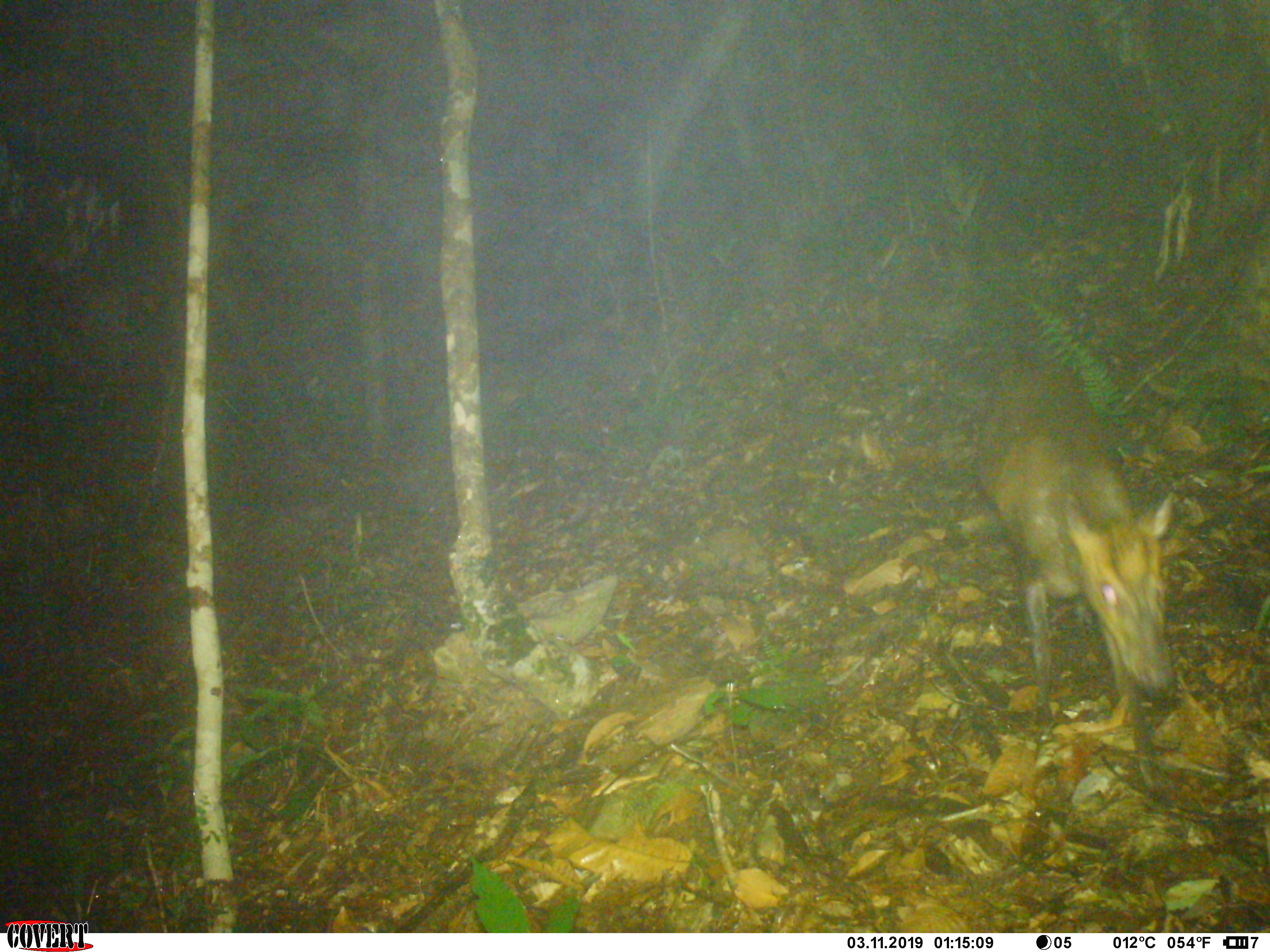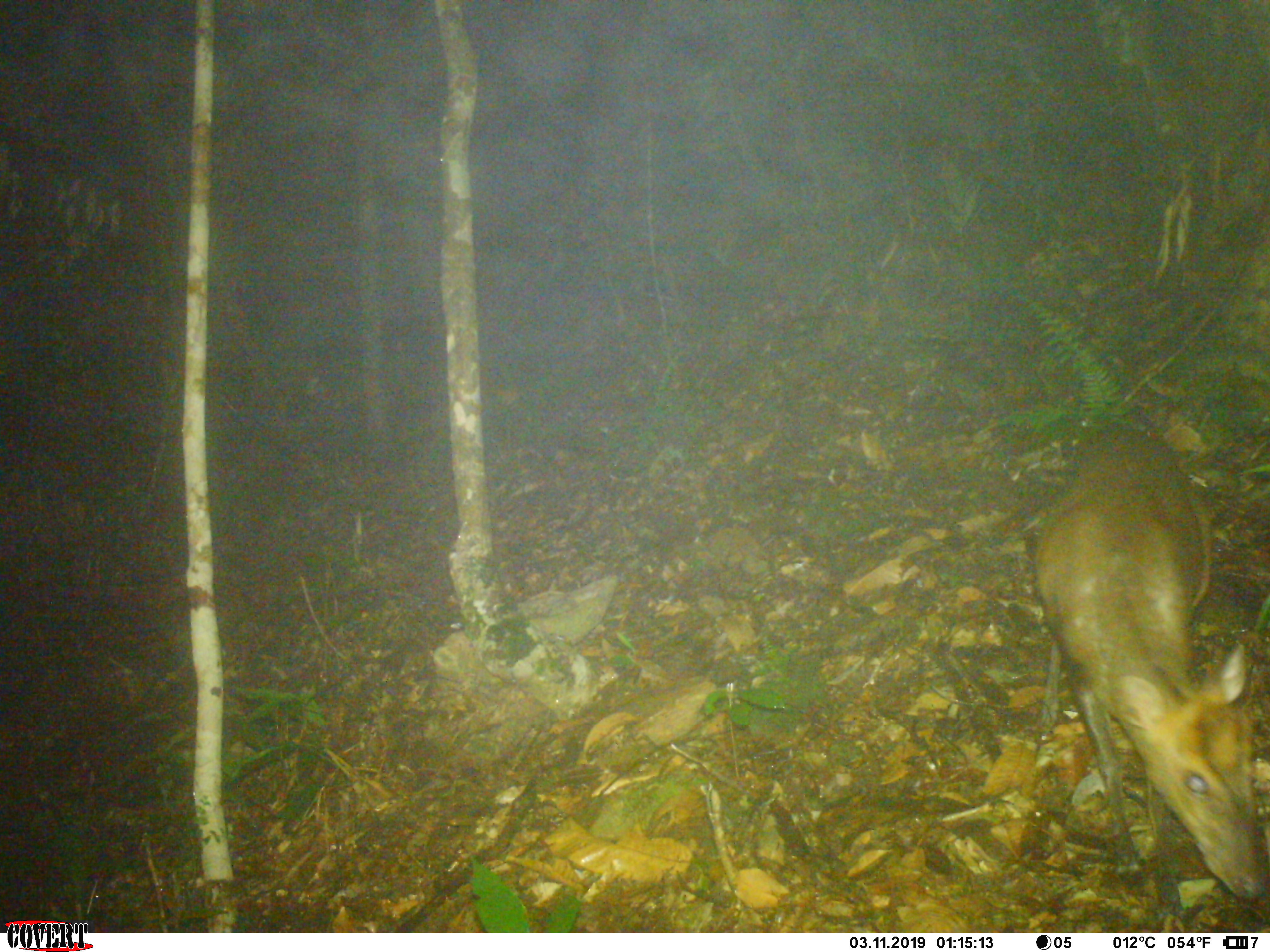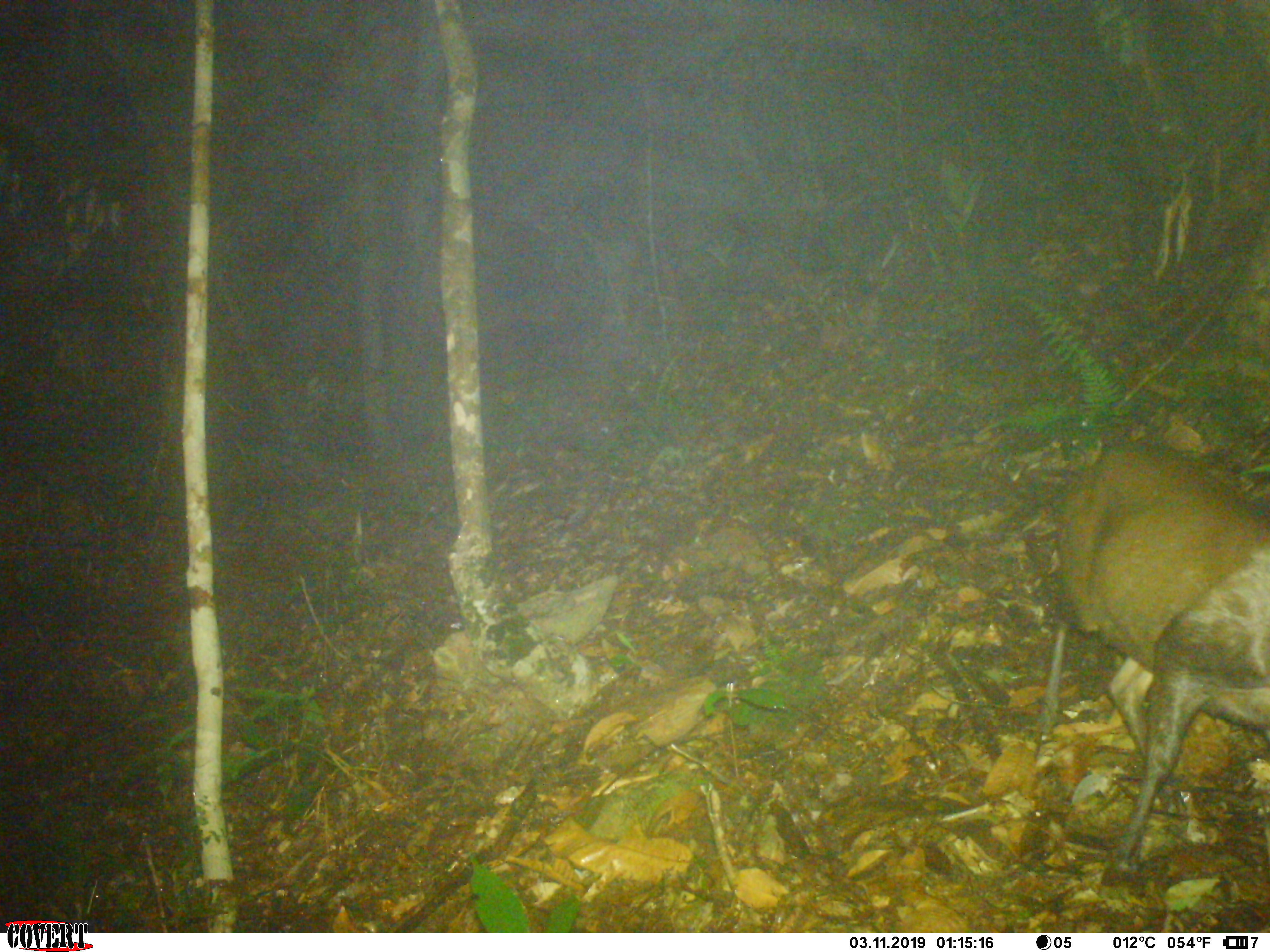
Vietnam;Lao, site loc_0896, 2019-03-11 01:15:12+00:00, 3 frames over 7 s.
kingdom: Animalia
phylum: Chordata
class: Mammalia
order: Artiodactyla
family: Cervidae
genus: Muntiacus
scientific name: Muntiacus rooseveltorum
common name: roosevelt's muntjac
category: roosevelts muntjac group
Roosevelts muntjac group (roosevelt's muntjac) (Muntiacus rooseveltorum). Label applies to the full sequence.